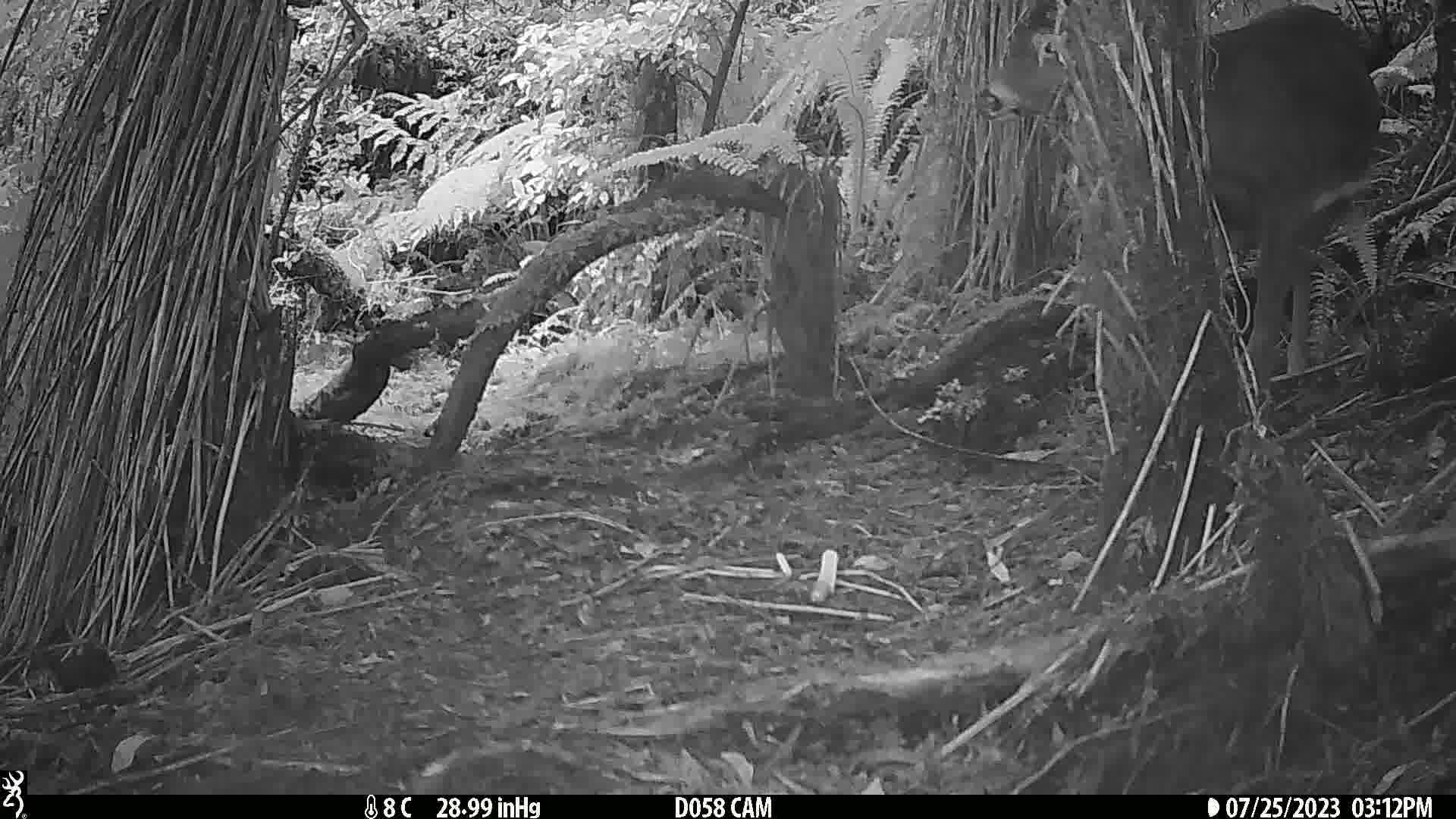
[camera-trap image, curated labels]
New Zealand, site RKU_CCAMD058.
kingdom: Animalia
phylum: Chordata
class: Mammalia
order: Artiodactyla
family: Cervidae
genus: Odocoileus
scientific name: Odocoileus virginianus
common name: white-tailed deer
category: white tailed deer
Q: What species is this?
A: White tailed deer (white-tailed deer) (Odocoileus virginianus).